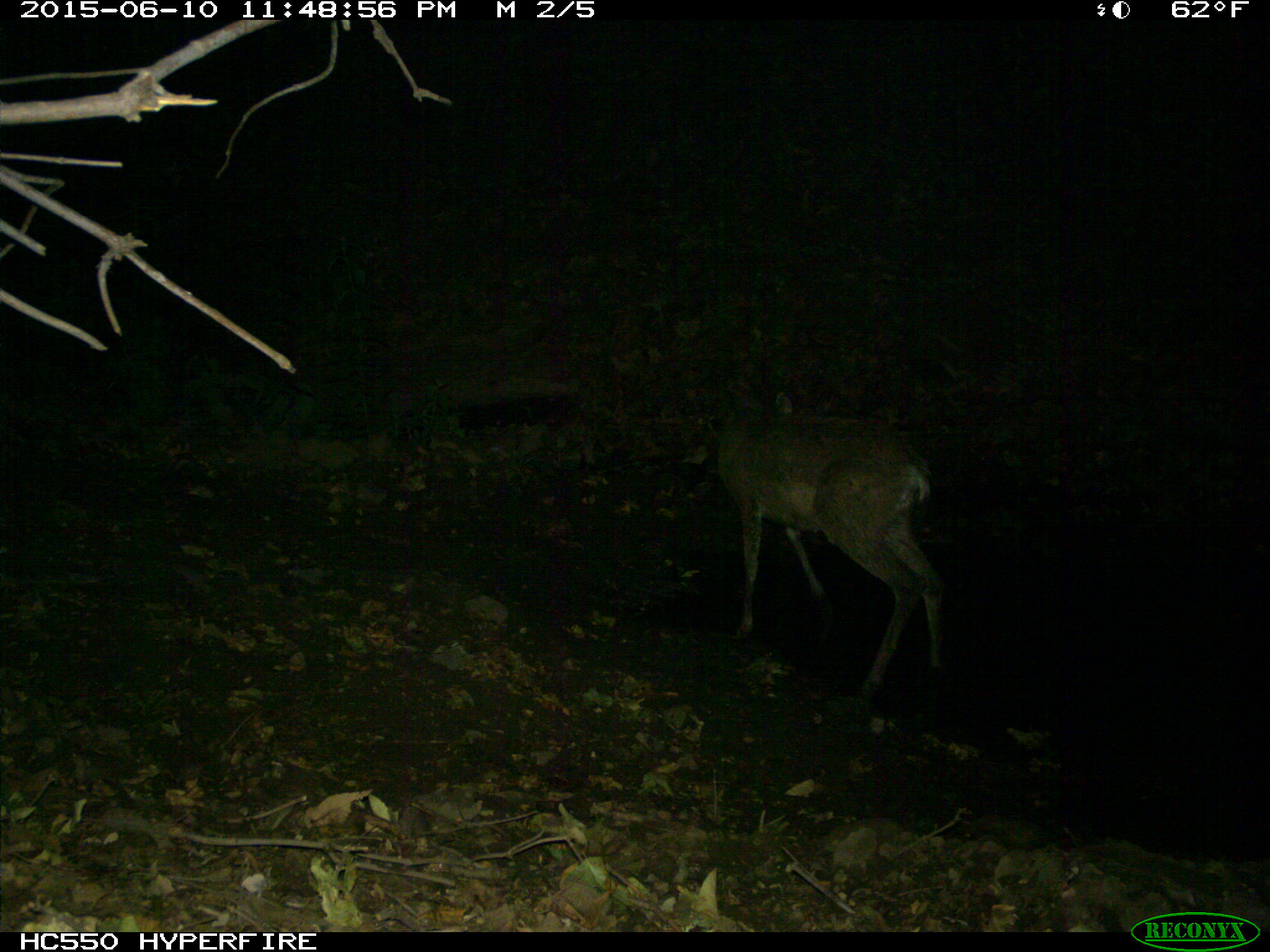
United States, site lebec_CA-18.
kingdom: Animalia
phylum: Chordata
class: Mammalia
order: Artiodactyla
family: Cervidae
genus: Odocoileus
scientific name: Odocoileus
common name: deer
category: unidentified deer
Unidentified deer (deer) (Odocoileus).